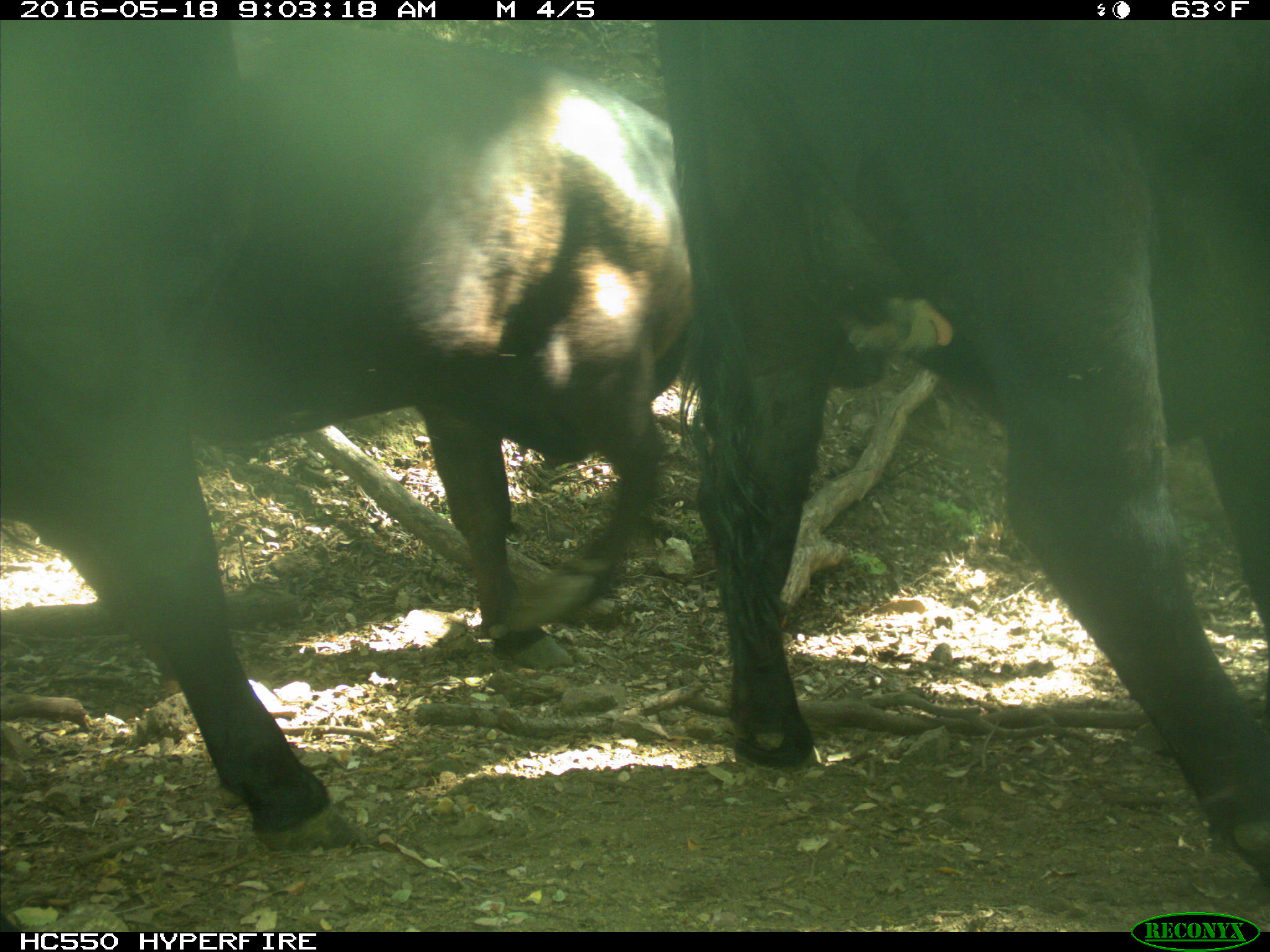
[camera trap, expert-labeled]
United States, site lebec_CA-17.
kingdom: Animalia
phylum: Chordata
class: Mammalia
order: Artiodactyla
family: Bovidae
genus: Bos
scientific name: Bos taurus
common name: domestic cow